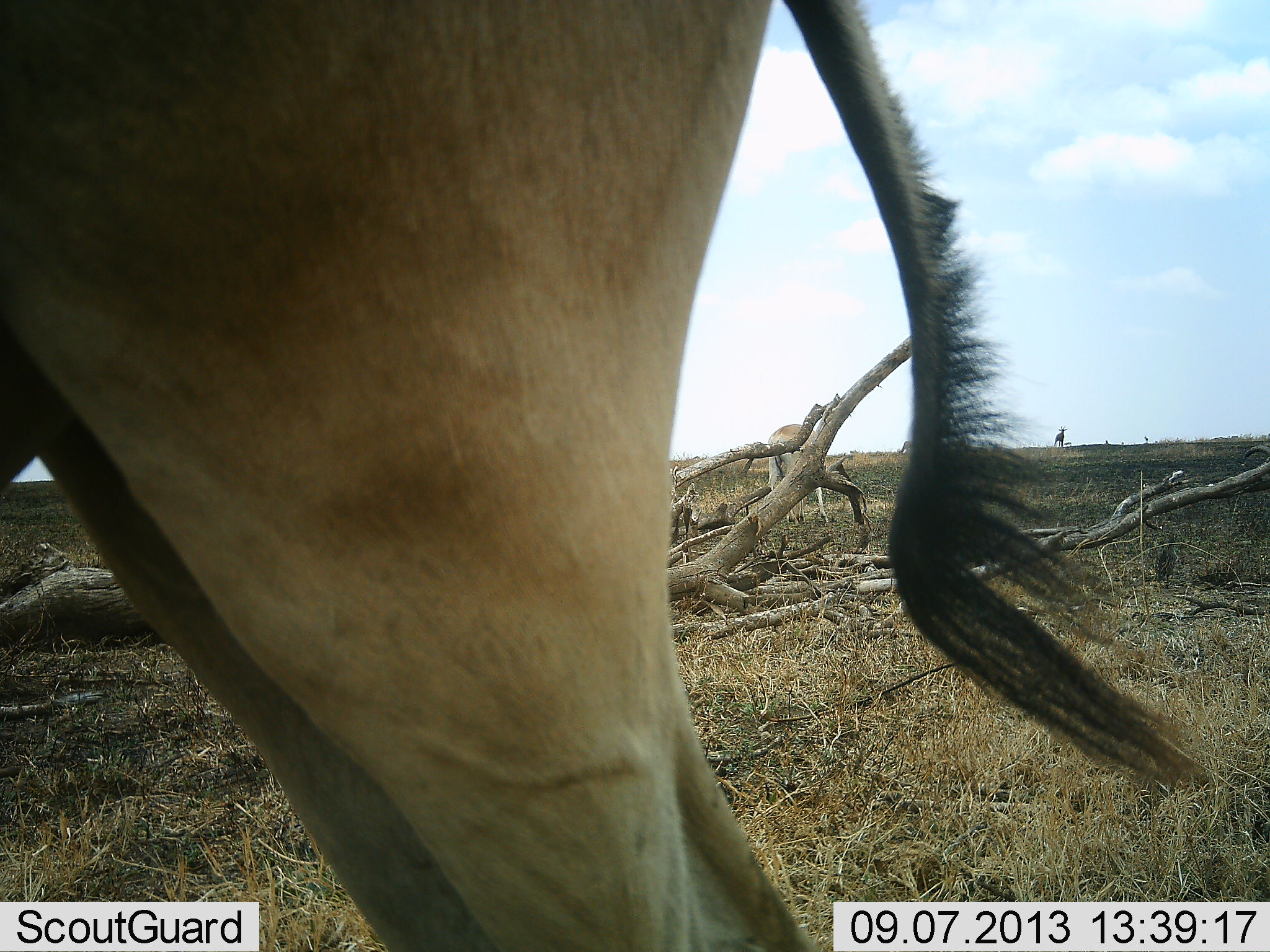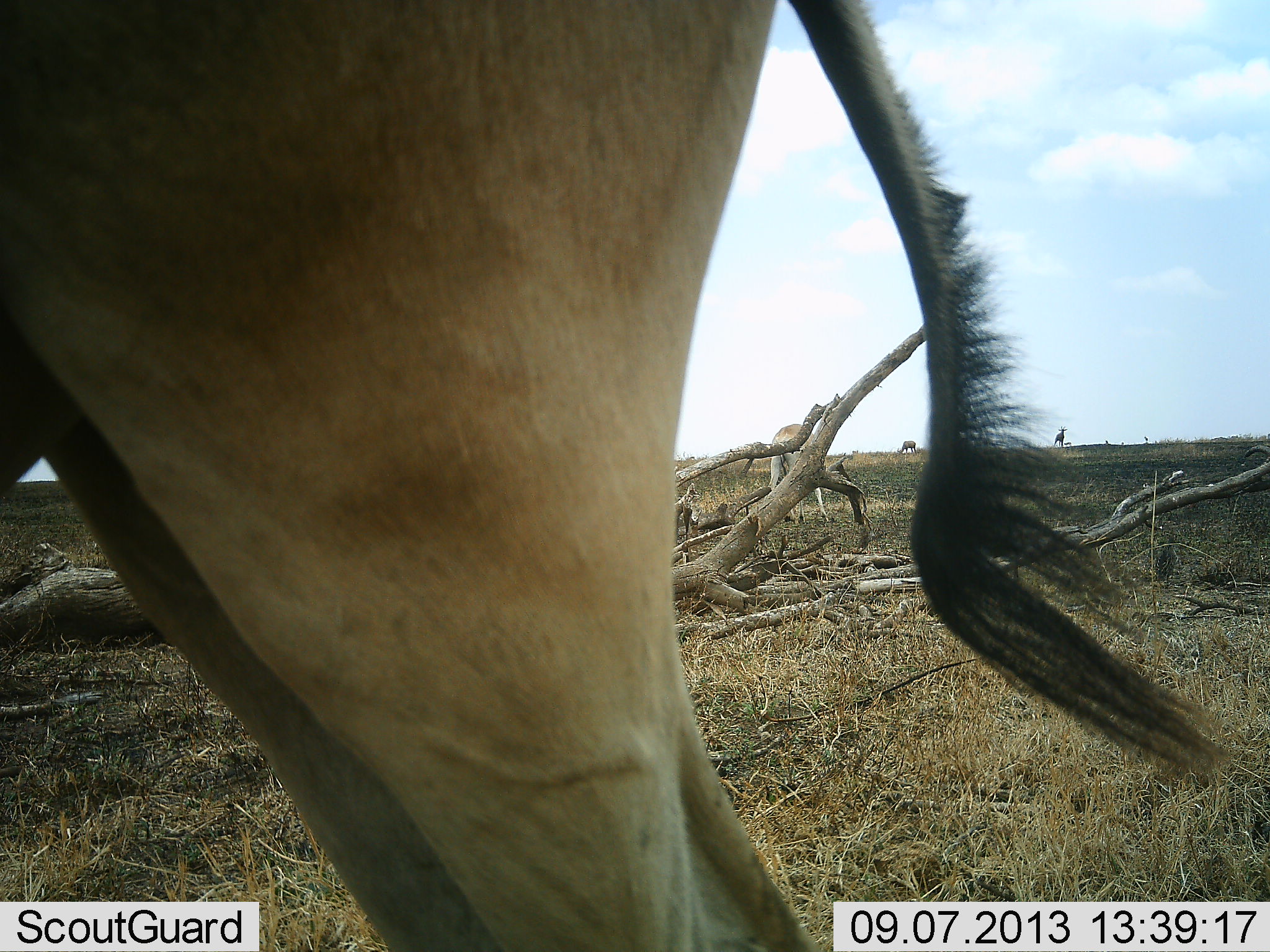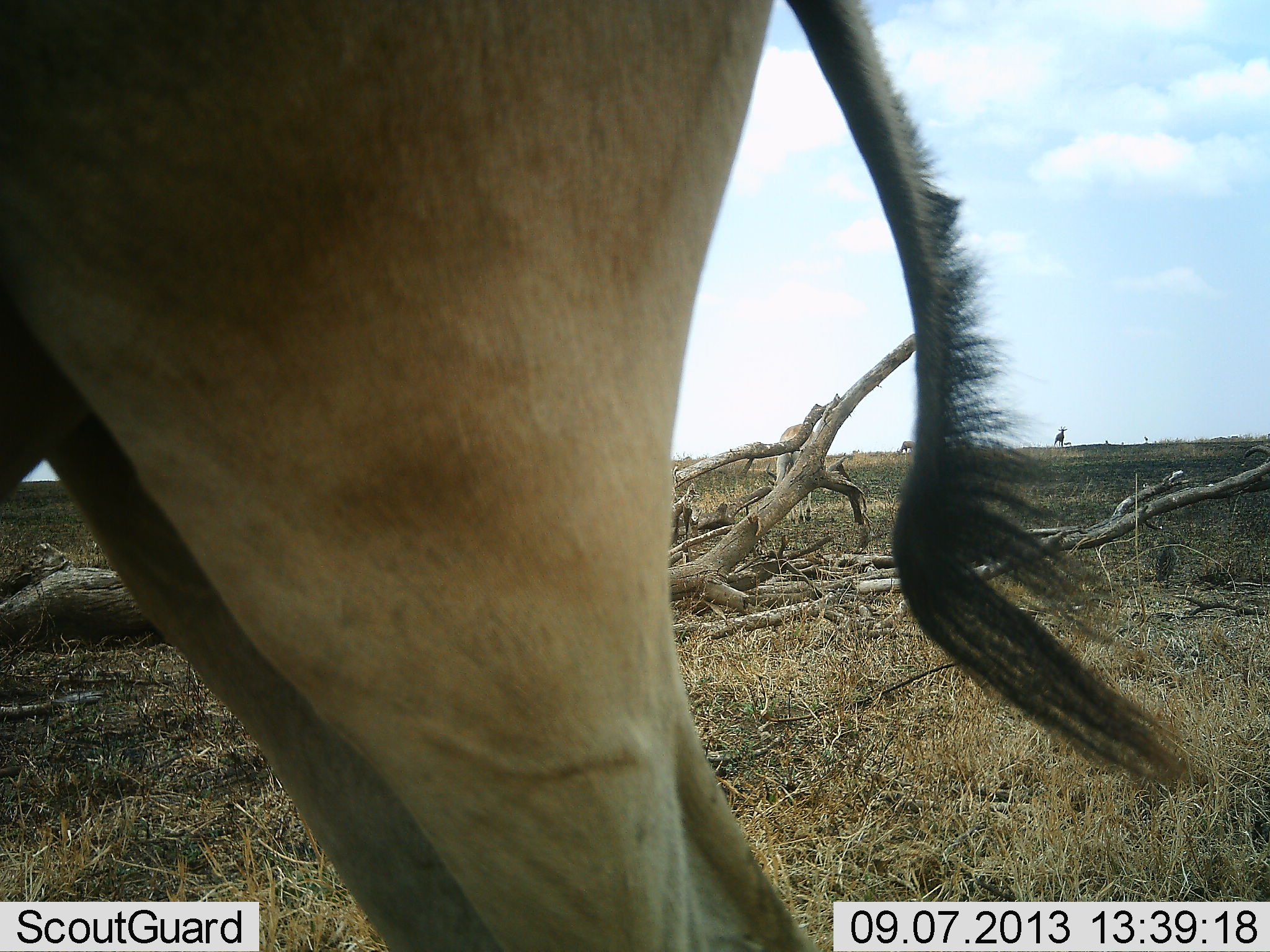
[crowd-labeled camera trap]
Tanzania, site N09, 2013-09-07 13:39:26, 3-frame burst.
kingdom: Animalia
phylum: Chordata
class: Mammalia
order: Artiodactyla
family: Bovidae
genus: Alcelaphus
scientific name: Alcelaphus buselaphus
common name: hartebeest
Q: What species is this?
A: Hartebeest (Alcelaphus buselaphus).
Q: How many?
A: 1.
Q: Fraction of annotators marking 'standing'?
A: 89%.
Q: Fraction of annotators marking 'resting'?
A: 0%.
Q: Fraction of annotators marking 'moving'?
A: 11%.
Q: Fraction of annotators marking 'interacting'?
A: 0%.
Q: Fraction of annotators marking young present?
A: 0%.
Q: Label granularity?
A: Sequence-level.